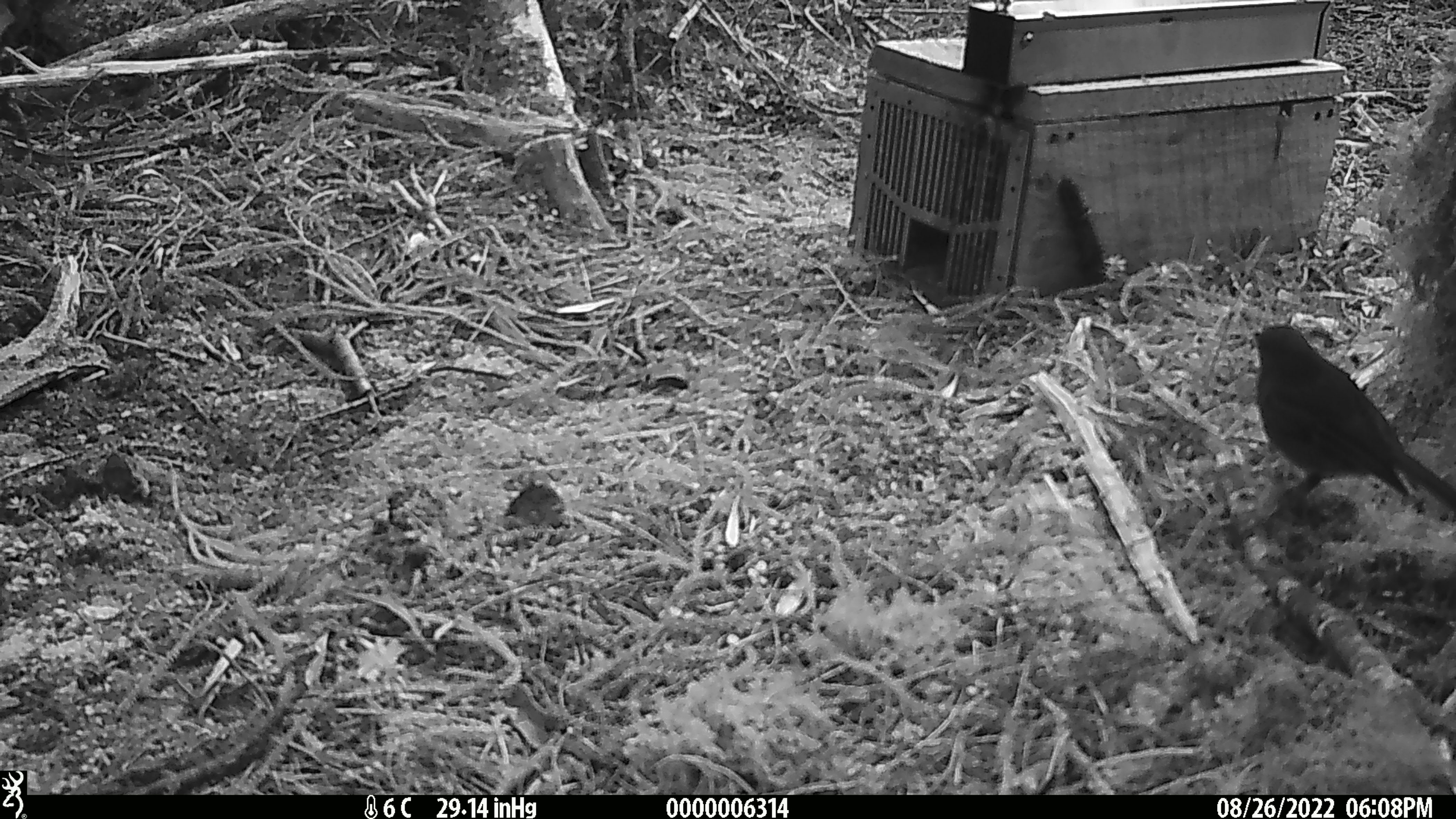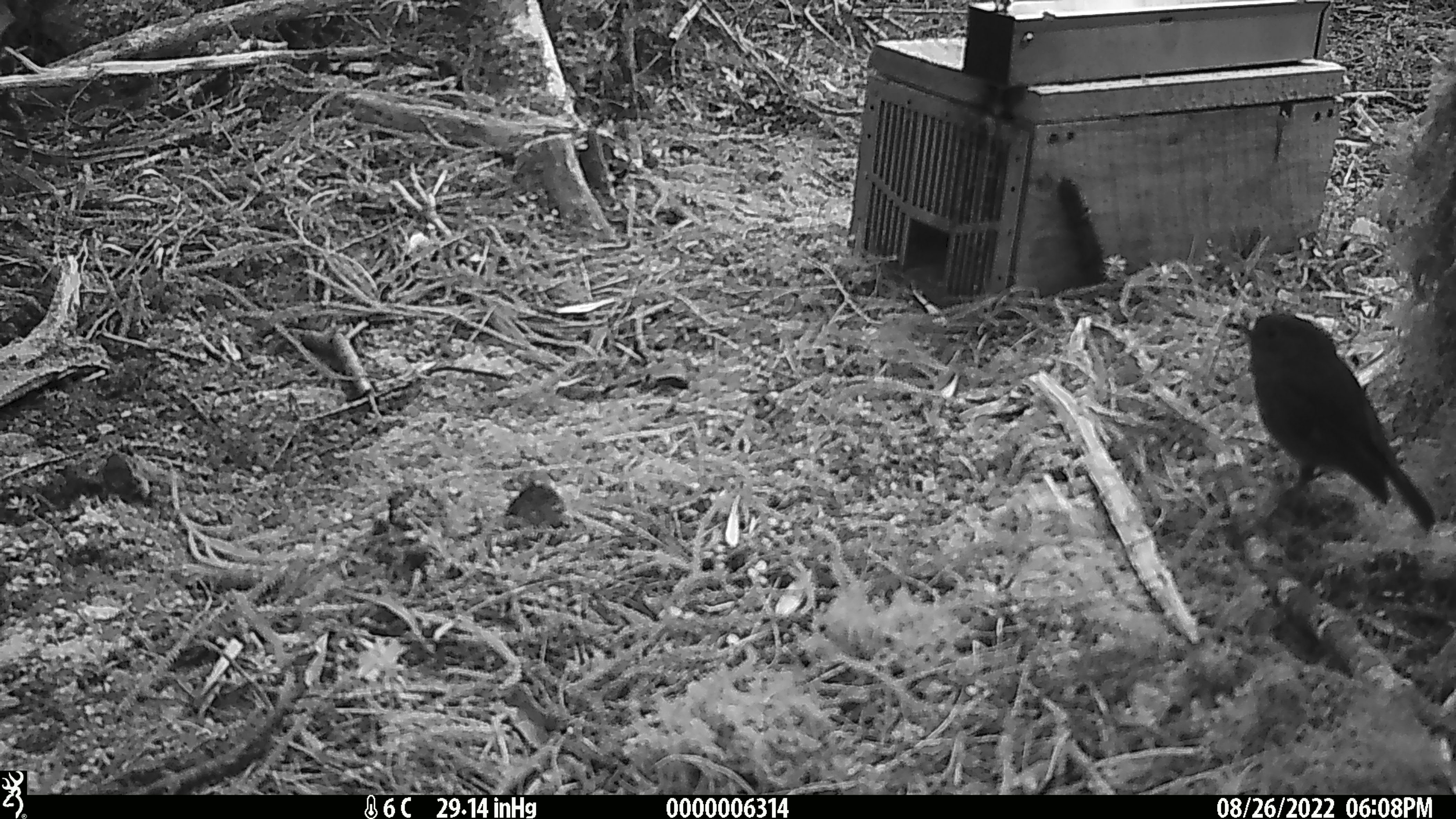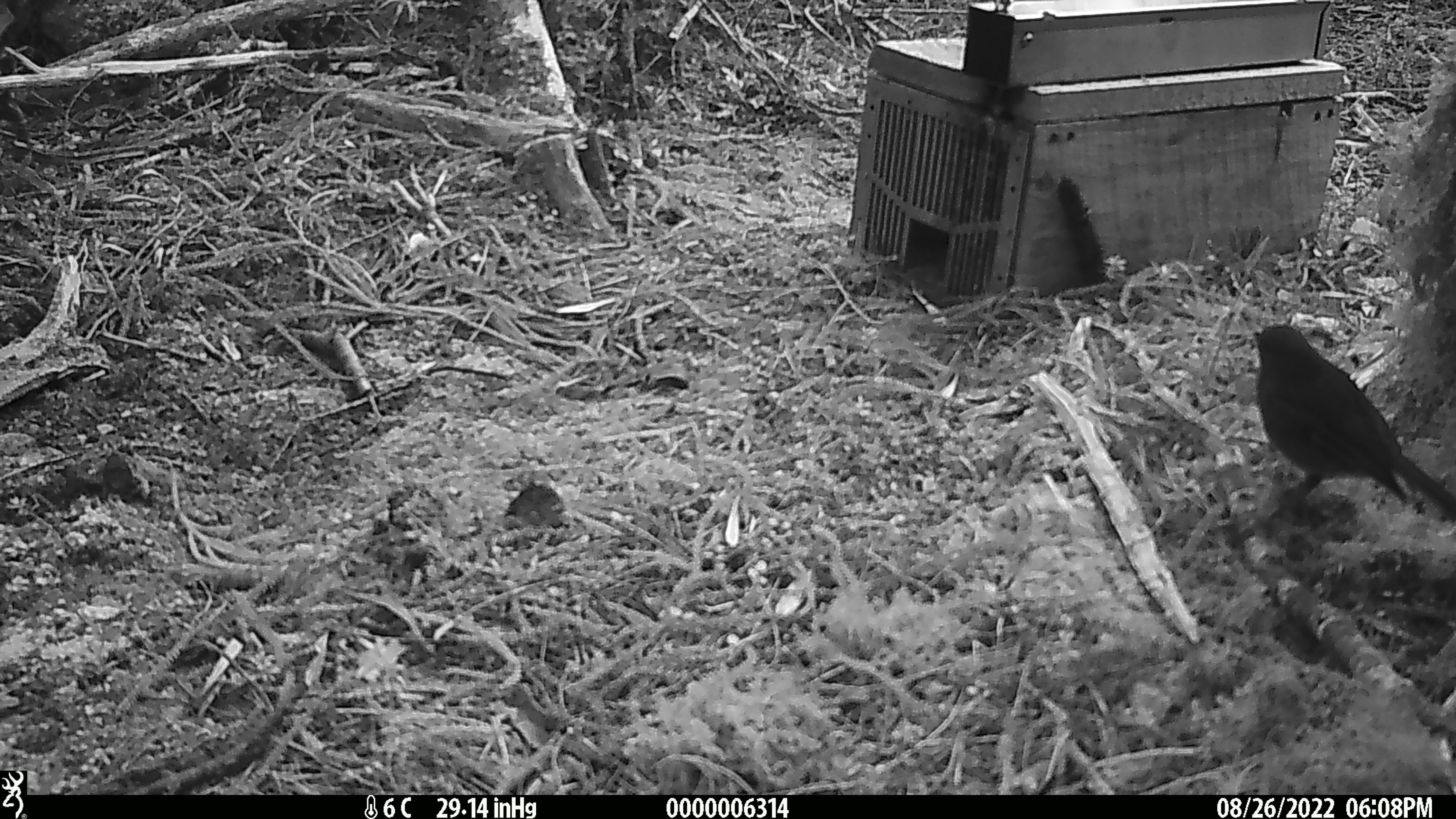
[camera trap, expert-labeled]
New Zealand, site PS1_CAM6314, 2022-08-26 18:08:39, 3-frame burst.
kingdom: Animalia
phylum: Chordata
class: Aves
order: Passeriformes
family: Petroicidae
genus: Petroica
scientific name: Petroica australis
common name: new zealand robin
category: robin